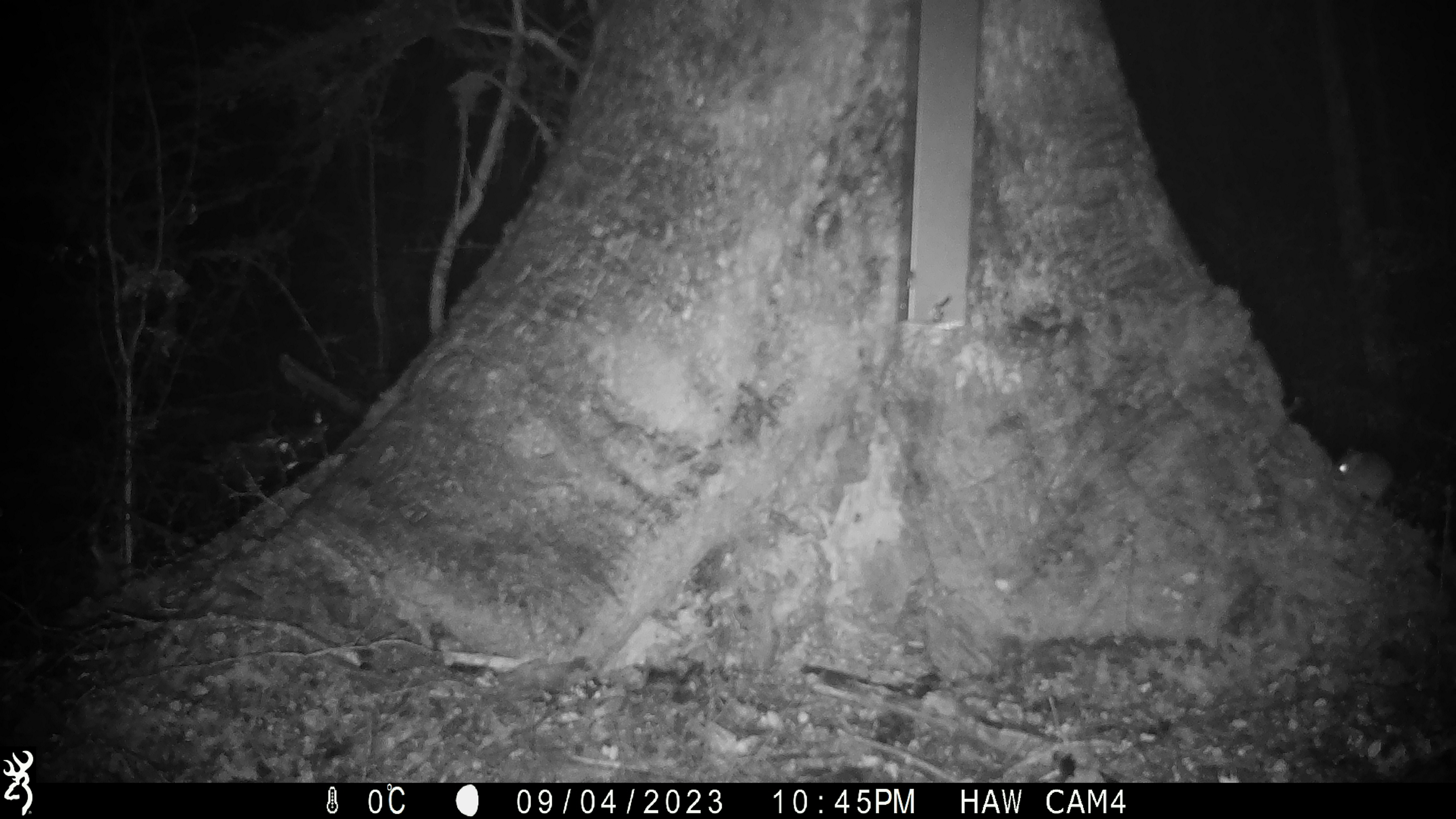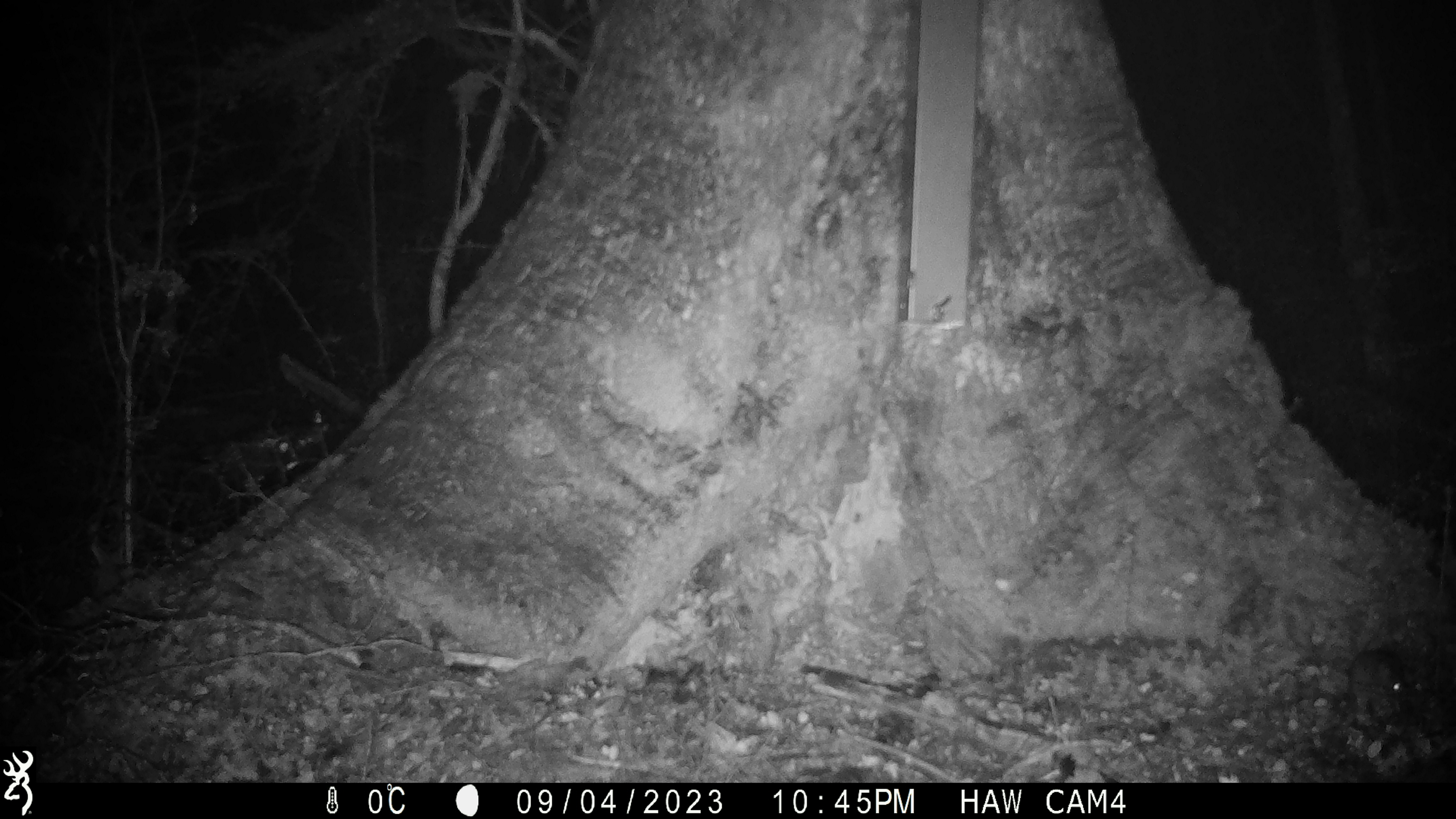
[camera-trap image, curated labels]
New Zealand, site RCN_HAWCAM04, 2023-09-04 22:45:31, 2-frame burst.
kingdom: Animalia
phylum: Chordata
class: Mammalia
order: Rodentia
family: Muridae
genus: Mus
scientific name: Mus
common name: mouse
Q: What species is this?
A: Mouse (Mus).